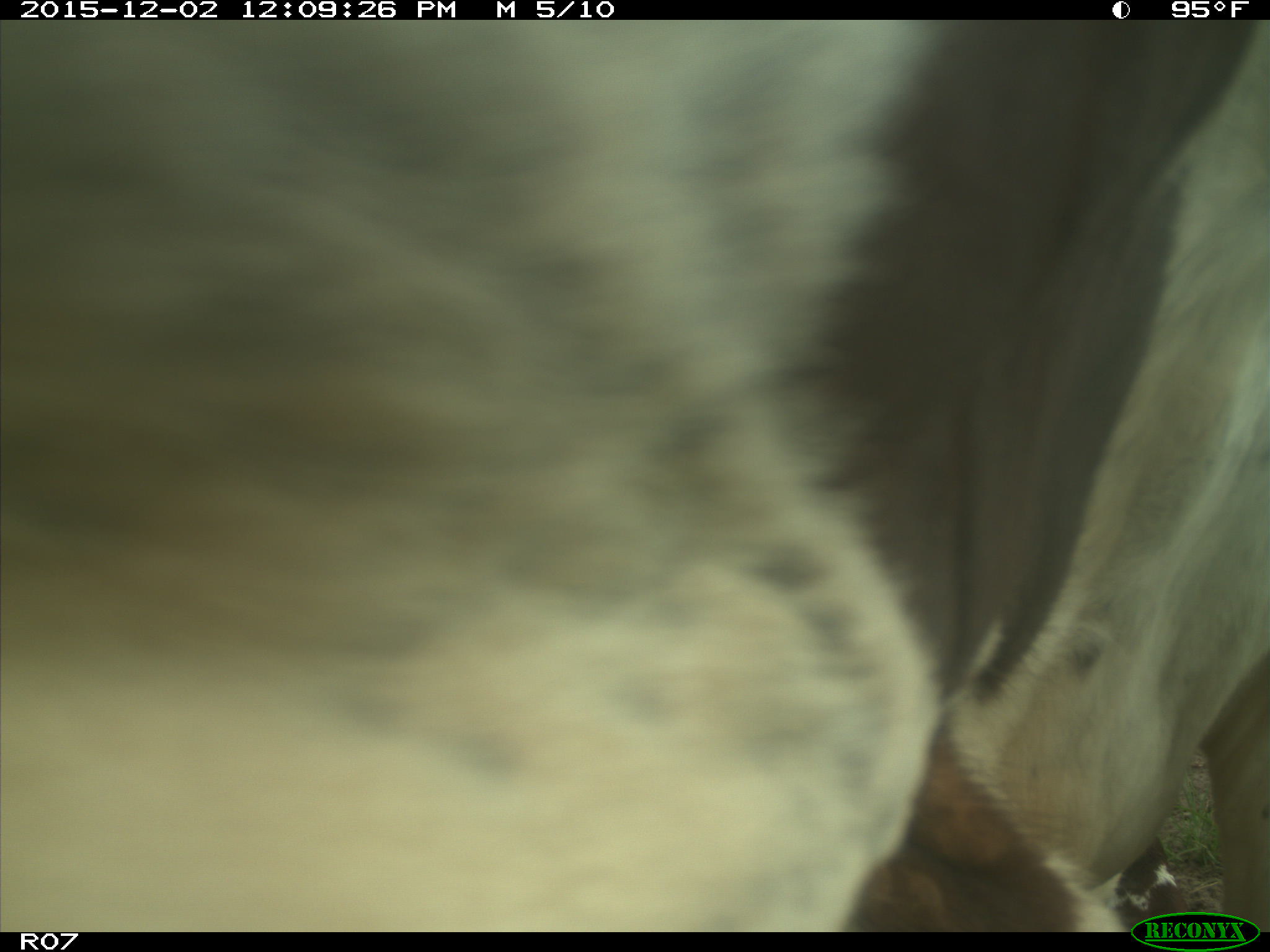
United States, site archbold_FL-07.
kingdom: Animalia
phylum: Chordata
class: Mammalia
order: Artiodactyla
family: Bovidae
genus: Bos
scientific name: Bos taurus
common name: domestic cow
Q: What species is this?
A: Bos taurus (domestic cow).